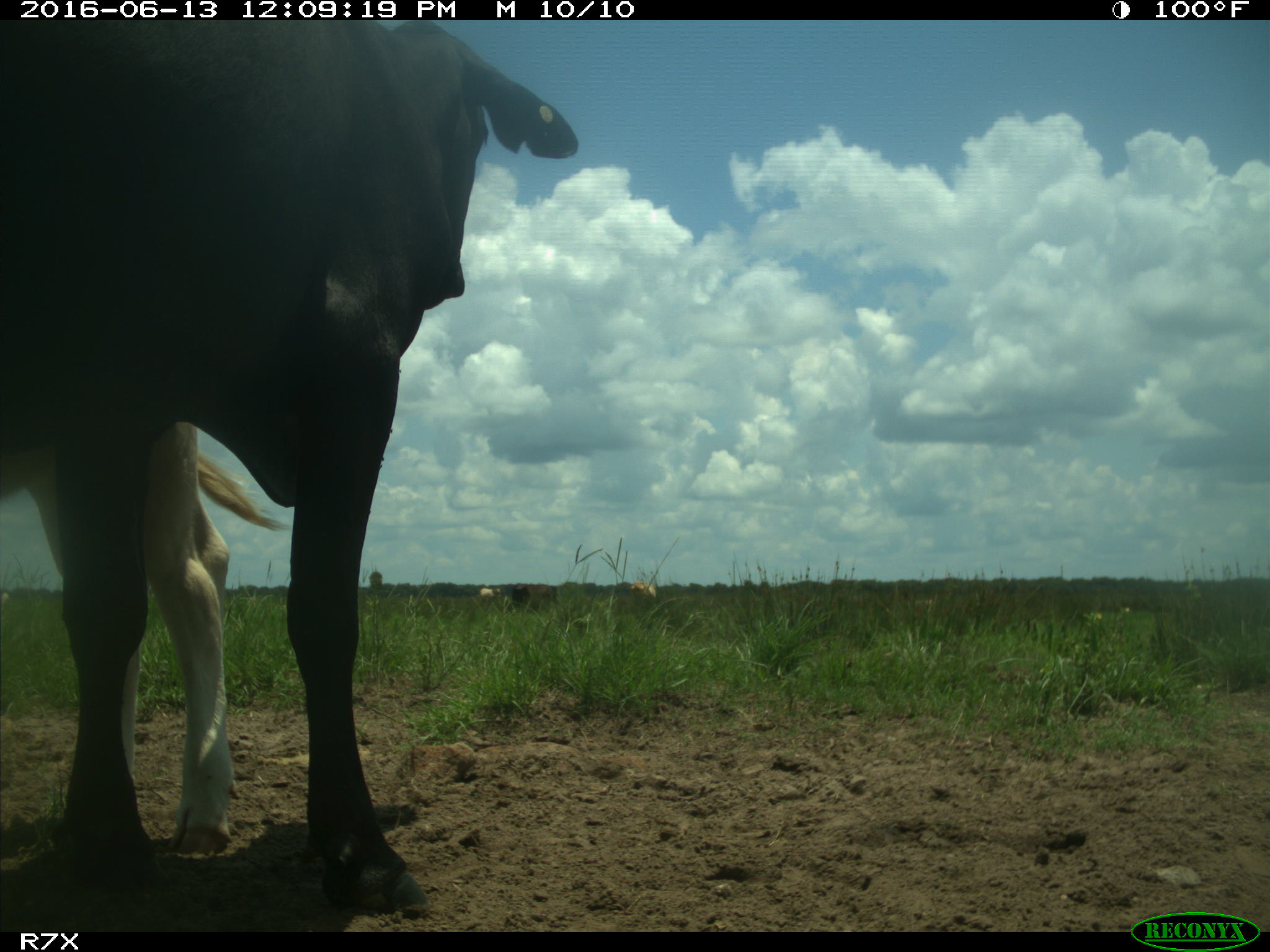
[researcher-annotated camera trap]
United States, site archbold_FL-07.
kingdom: Animalia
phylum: Chordata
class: Mammalia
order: Artiodactyla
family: Bovidae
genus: Bos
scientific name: Bos taurus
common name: domestic cow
Bos taurus (domestic cow).